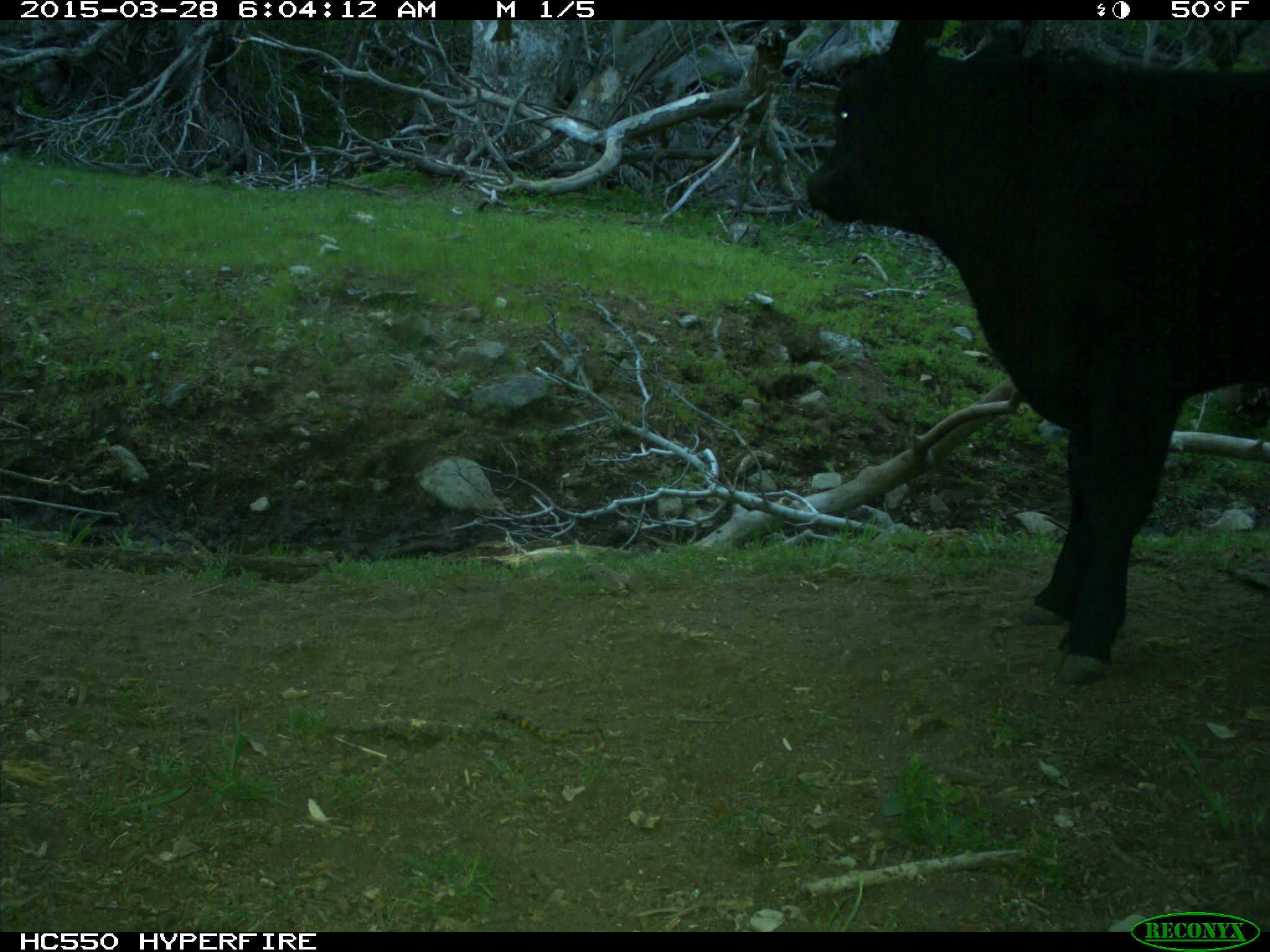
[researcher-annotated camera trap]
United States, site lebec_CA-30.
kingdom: Animalia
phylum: Chordata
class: Mammalia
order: Artiodactyla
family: Bovidae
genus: Bos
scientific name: Bos taurus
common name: domestic cow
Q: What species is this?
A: Bos taurus (domestic cow).